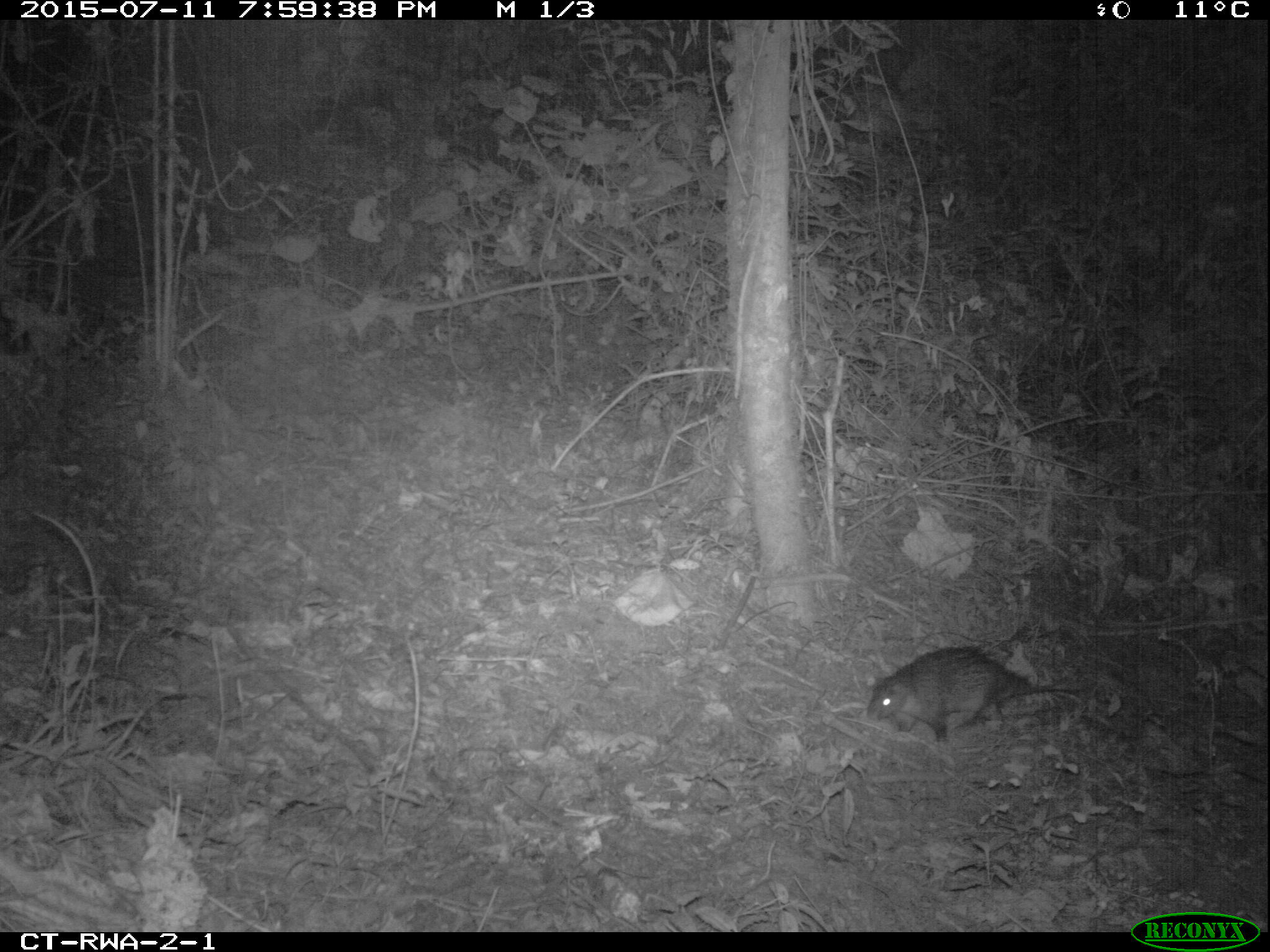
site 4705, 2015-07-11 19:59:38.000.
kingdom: Animalia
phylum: Chordata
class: Mammalia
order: Rodentia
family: Hystricidae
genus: Atherurus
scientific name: Atherurus africanus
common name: african brush-tailed porcupine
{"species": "Atherurus africanus (african brush-tailed porcupine)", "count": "1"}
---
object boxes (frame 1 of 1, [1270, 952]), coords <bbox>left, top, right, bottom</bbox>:
atherurus africanus: <bbox>864, 643, 1085, 748</bbox>